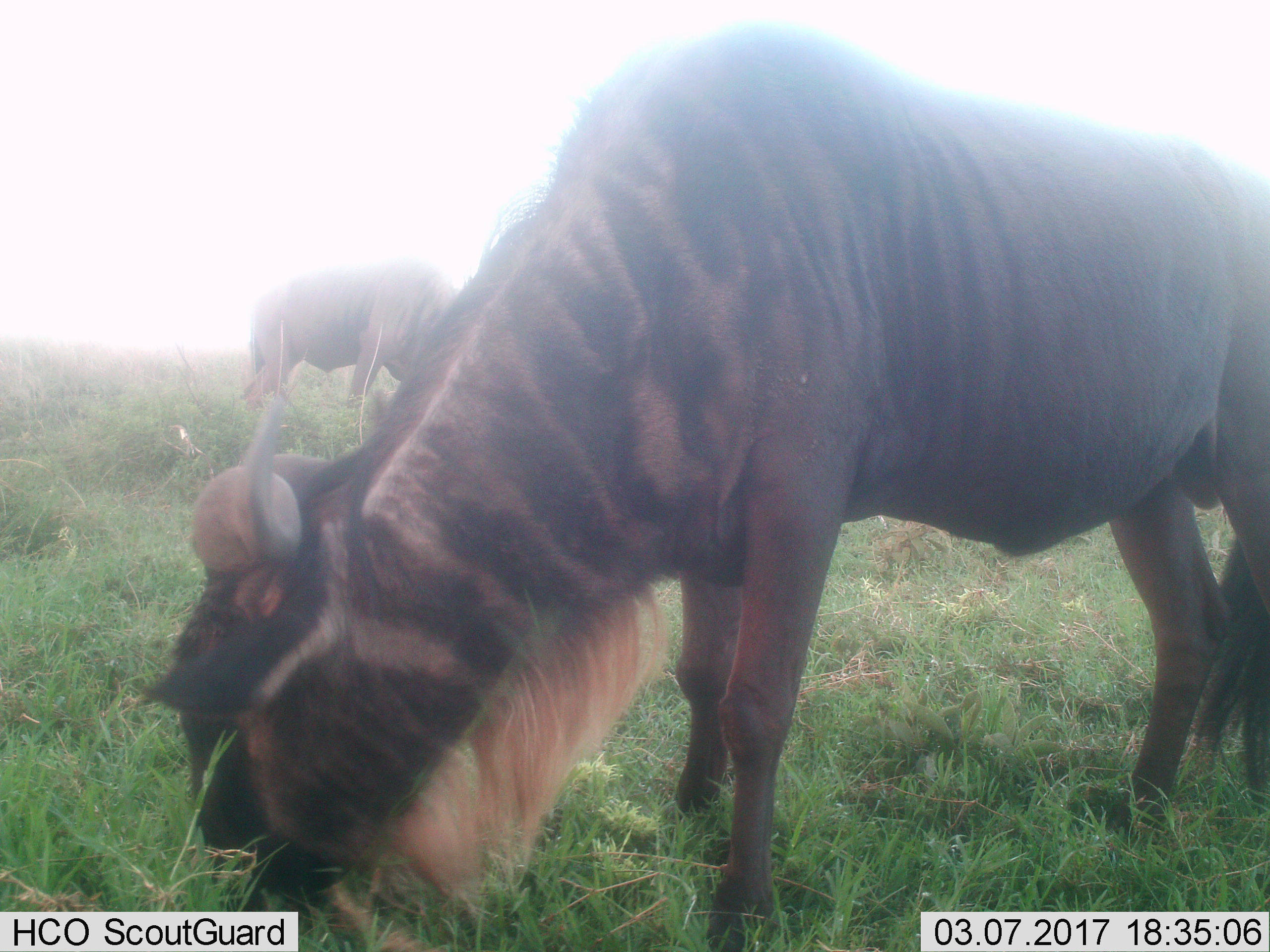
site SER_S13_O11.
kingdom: Animalia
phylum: Chordata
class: Mammalia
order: Artiodactyla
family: Bovidae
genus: Connochaetes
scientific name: Connochaetes taurinus taurinus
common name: blue wildebeest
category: wildebeestblue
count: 2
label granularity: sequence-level